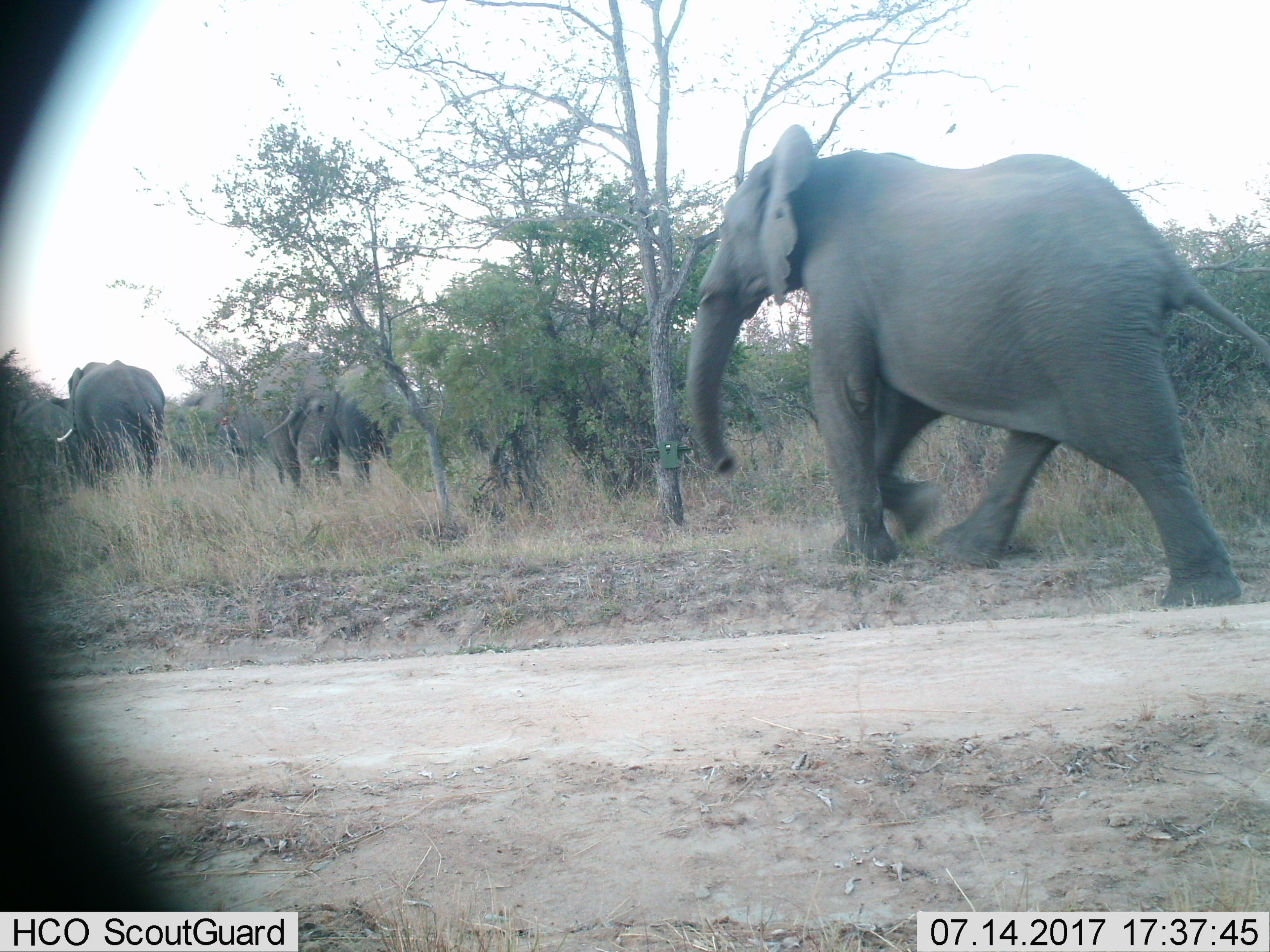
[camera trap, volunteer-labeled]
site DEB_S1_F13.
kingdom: Animalia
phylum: Chordata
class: Mammalia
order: Proboscidea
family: Elephantidae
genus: Loxodonta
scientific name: Loxodonta africana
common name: african bush elephant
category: elephant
Elephant (african bush elephant) (Loxodonta africana), count 4. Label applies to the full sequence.